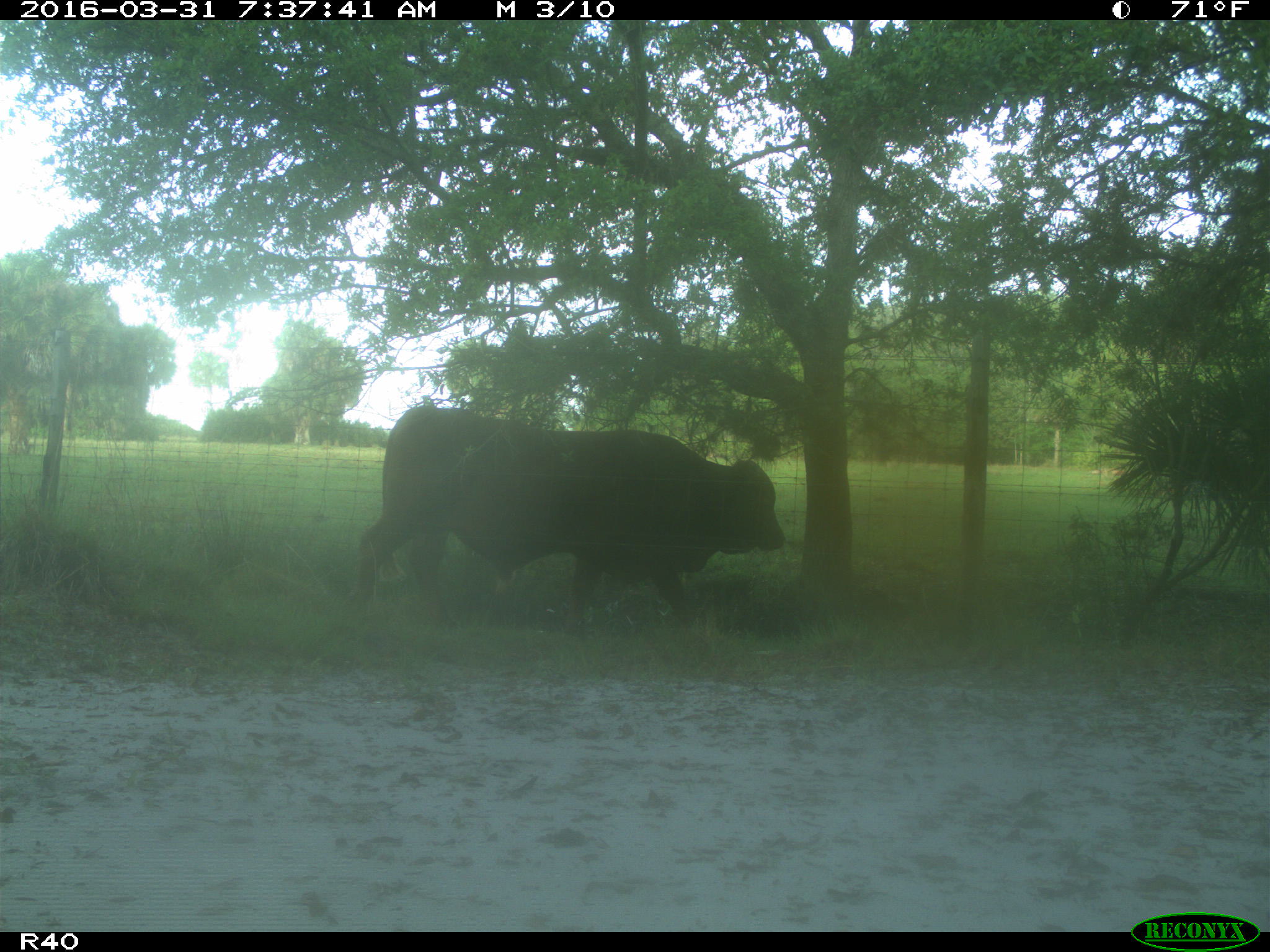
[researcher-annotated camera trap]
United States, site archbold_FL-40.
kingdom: Animalia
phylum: Chordata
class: Mammalia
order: Artiodactyla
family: Bovidae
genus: Bos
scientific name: Bos taurus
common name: domestic cow